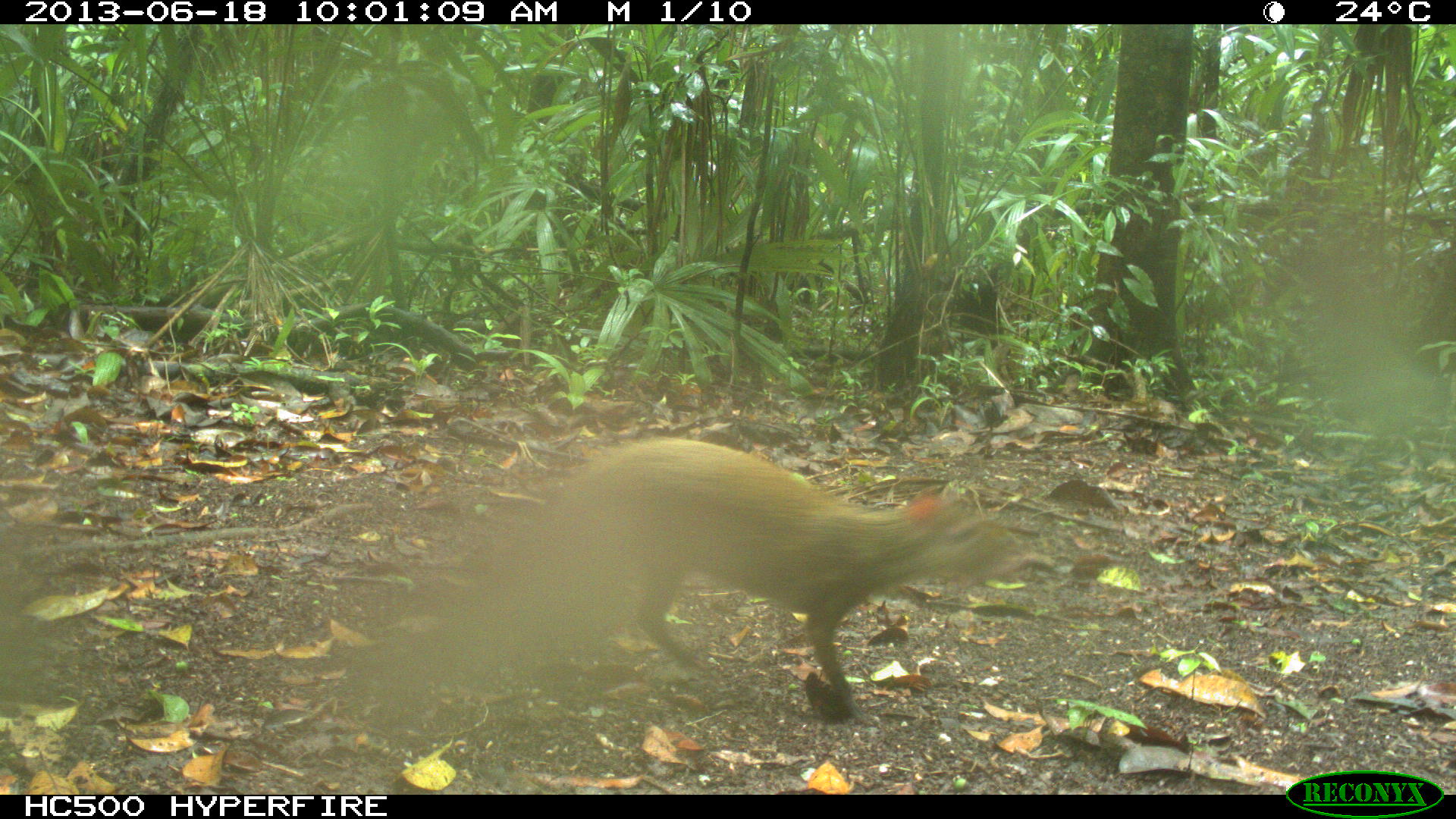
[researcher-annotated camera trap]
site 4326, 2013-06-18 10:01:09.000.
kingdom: Animalia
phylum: Chordata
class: Mammalia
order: Rodentia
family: Dasyproctidae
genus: Dasyprocta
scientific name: Dasyprocta punctata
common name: central american agouti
Dasyprocta punctata (central american agouti), count 1.